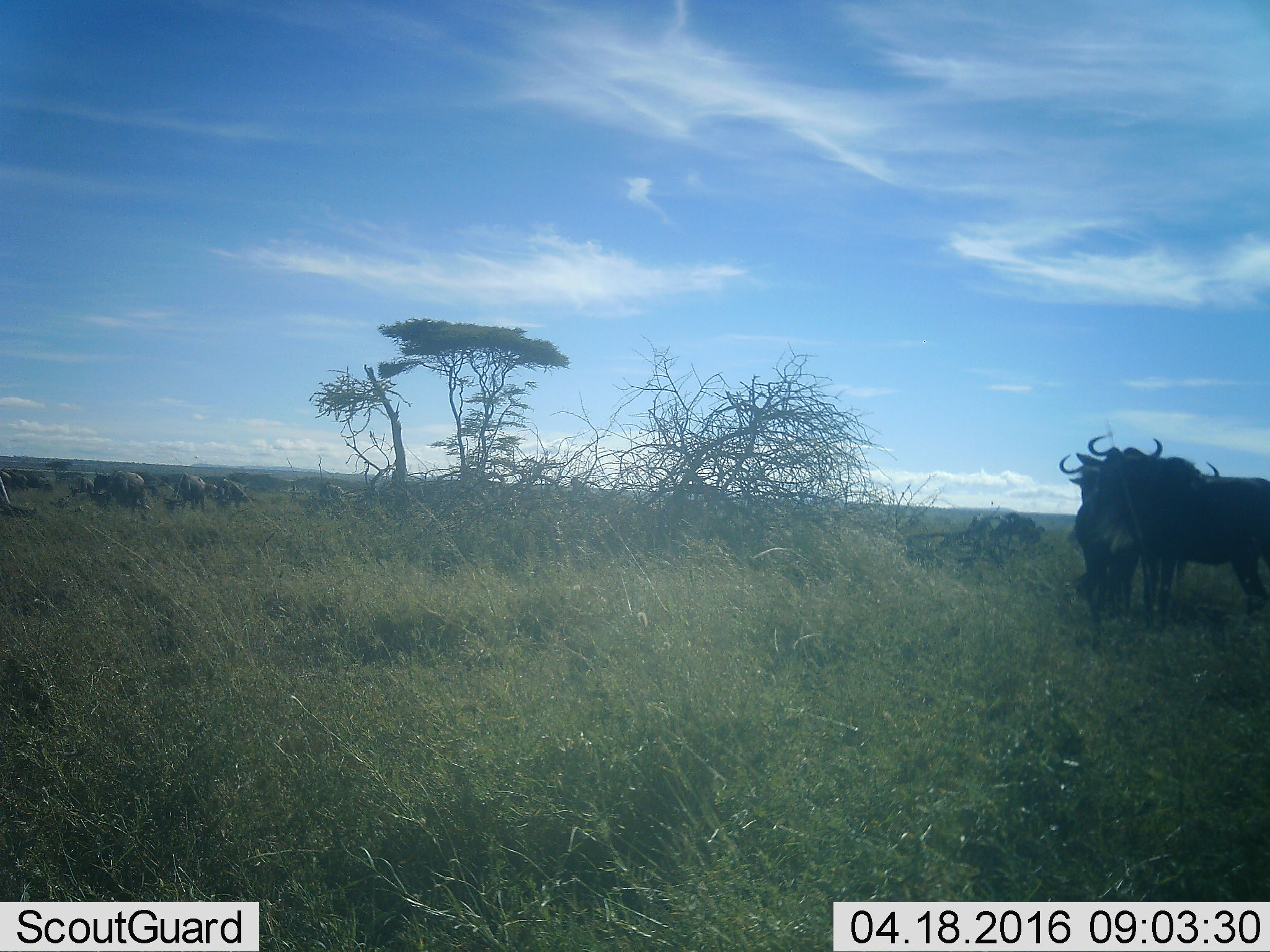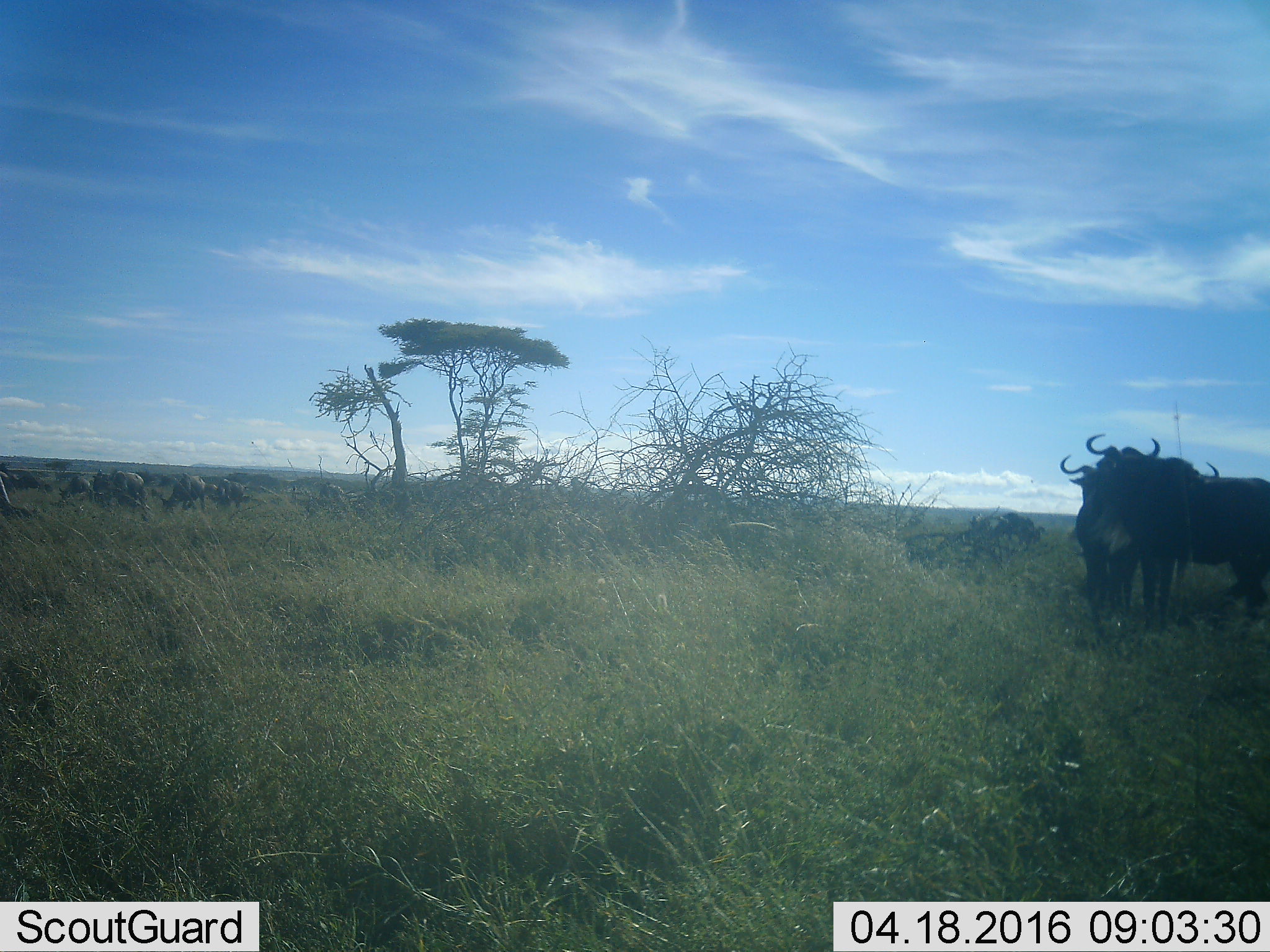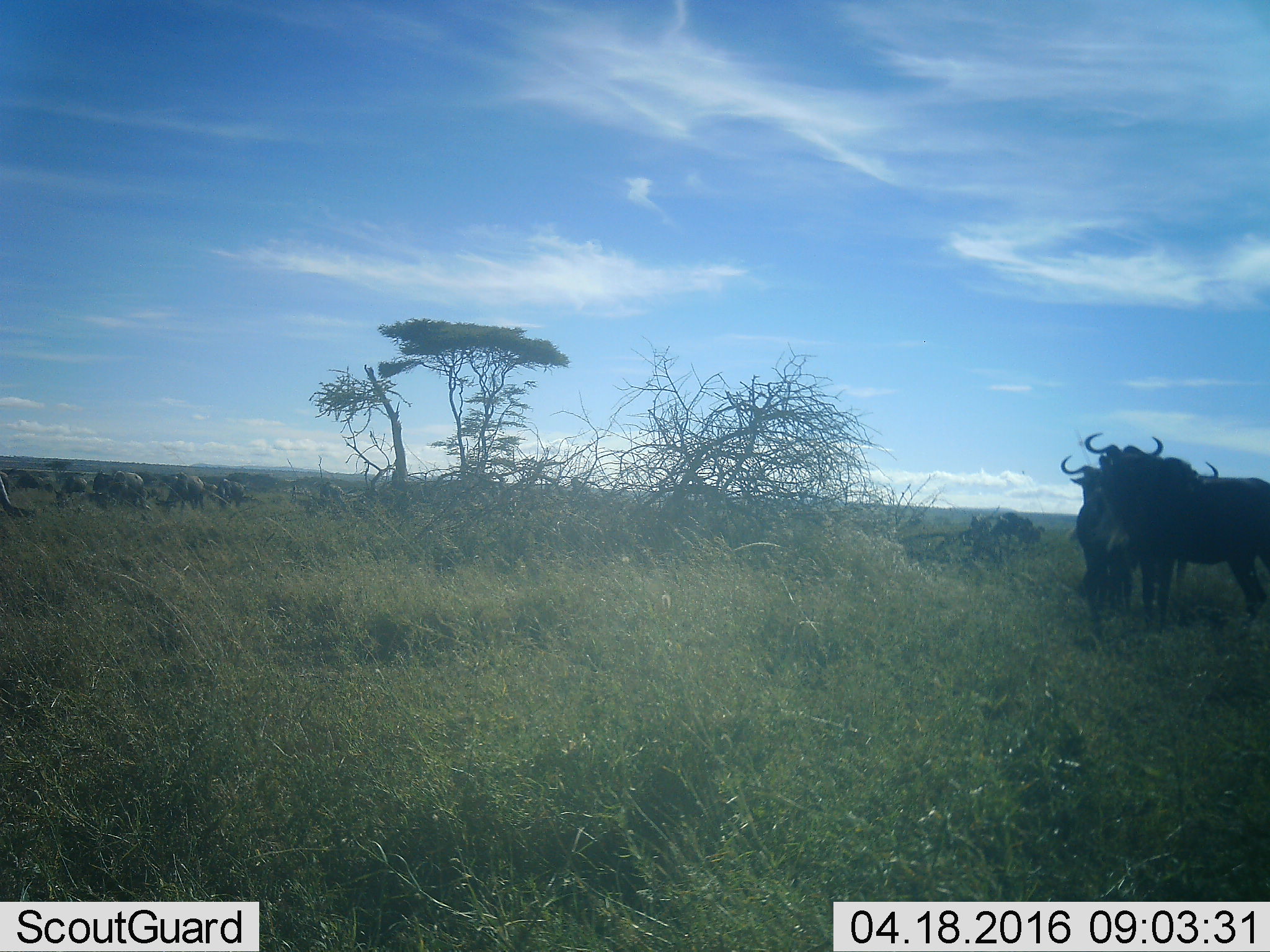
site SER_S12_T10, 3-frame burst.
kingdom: Animalia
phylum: Chordata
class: Mammalia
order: Artiodactyla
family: Bovidae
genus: Connochaetes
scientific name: Connochaetes taurinus taurinus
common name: blue wildebeest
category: wildebeestblue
Wildebeestblue (blue wildebeest) (Connochaetes taurinus taurinus), count 11-50. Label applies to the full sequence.